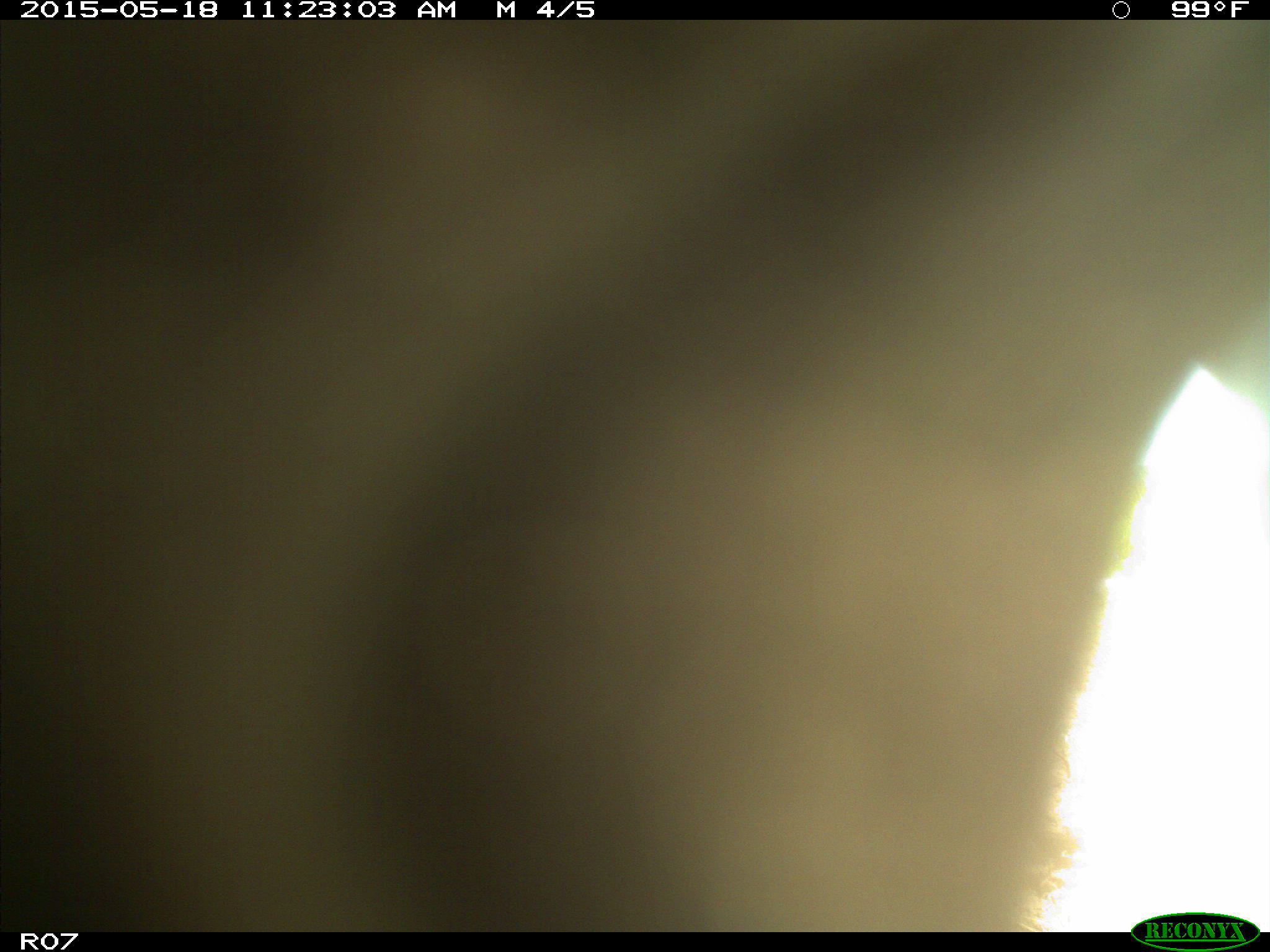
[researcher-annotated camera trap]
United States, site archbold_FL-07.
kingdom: Animalia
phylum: Chordata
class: Mammalia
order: Artiodactyla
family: Bovidae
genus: Bos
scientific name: Bos taurus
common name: domestic cow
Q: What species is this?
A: Bos taurus (domestic cow).